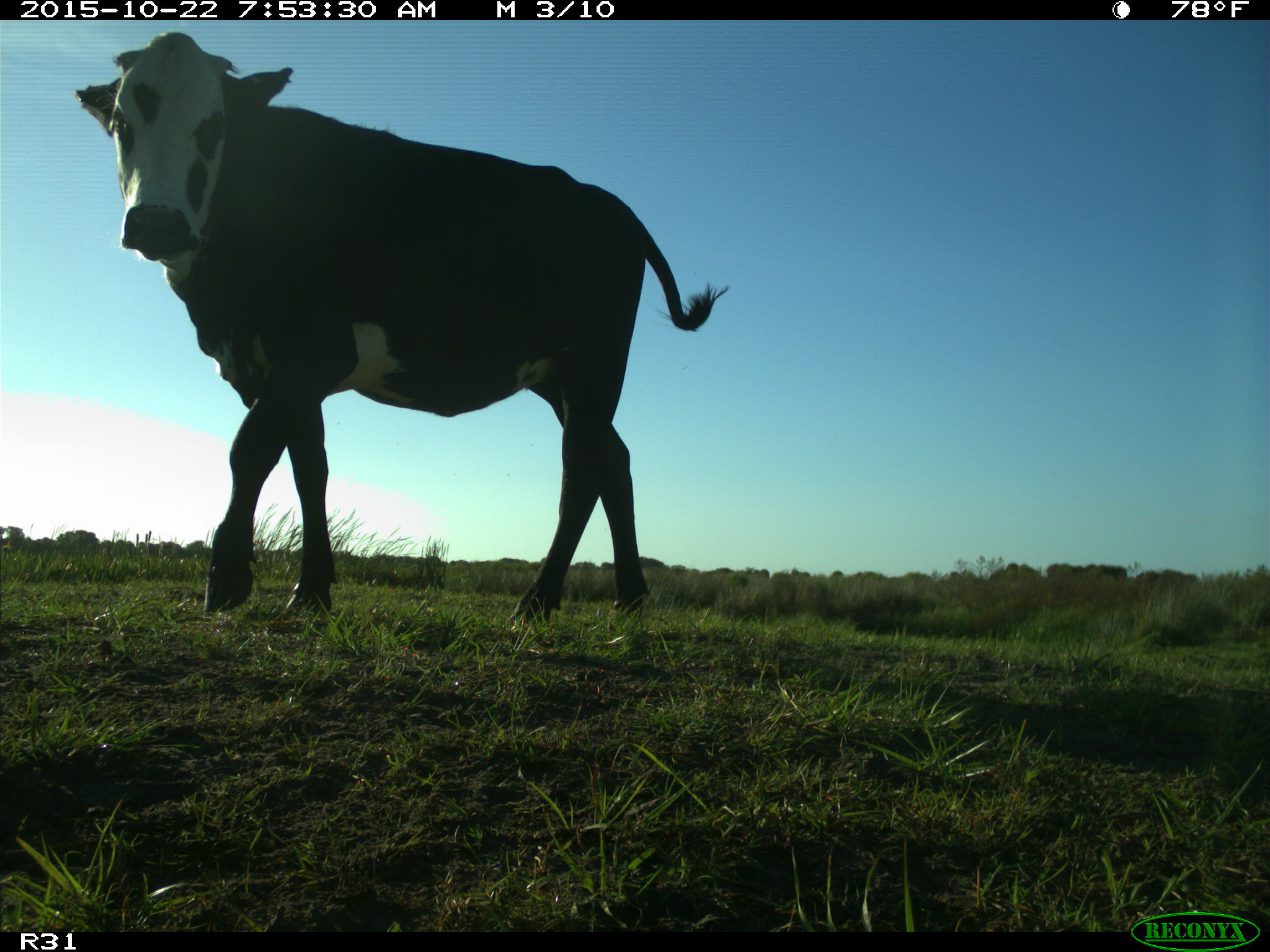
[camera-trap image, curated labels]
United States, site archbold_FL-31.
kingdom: Animalia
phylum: Chordata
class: Mammalia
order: Artiodactyla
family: Bovidae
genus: Bos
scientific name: Bos taurus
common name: domestic cow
Bos taurus (domestic cow).